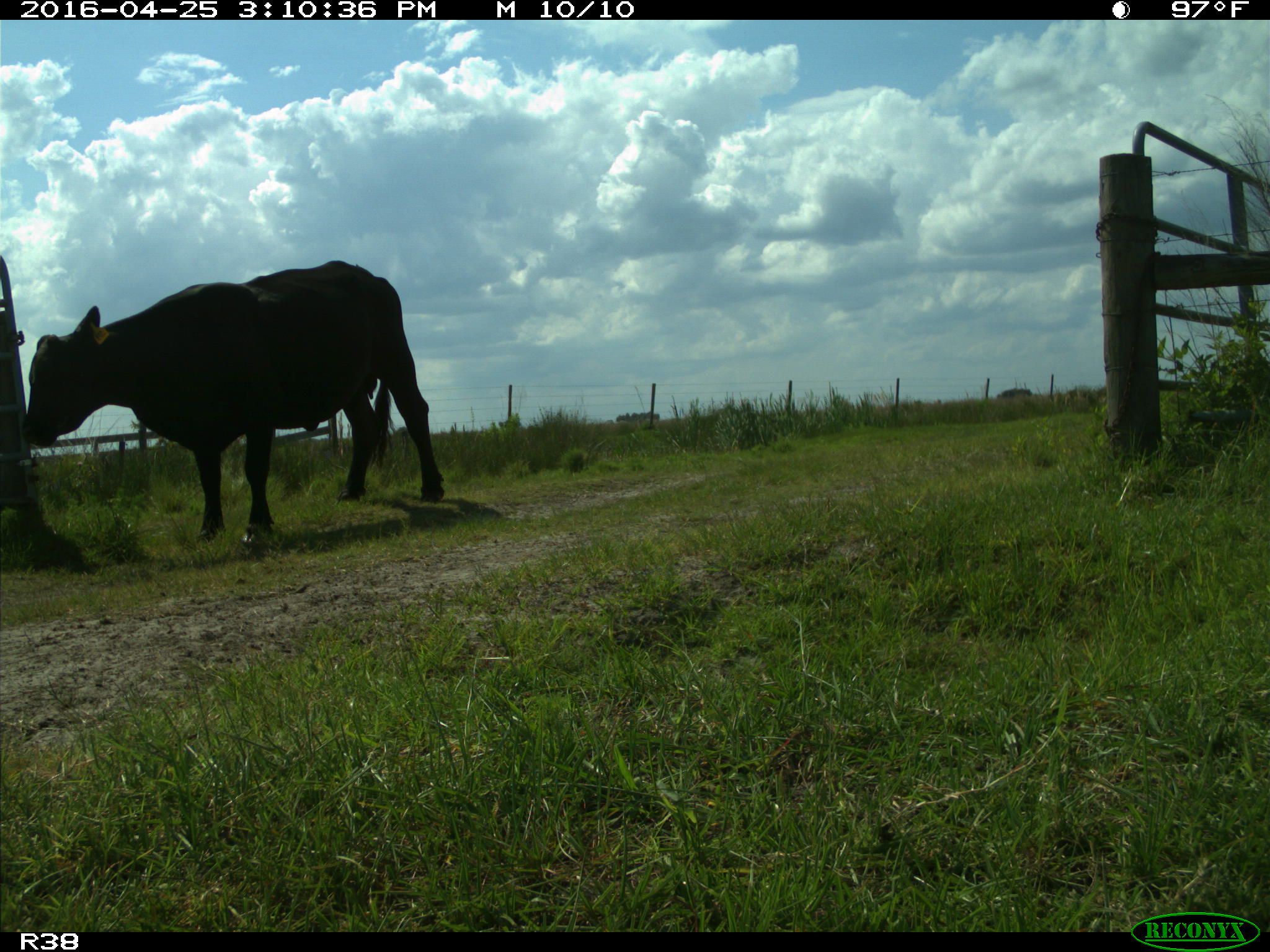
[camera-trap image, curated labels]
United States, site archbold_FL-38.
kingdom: Animalia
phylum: Chordata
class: Mammalia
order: Artiodactyla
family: Bovidae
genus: Bos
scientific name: Bos taurus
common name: domestic cow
Bos taurus (domestic cow).